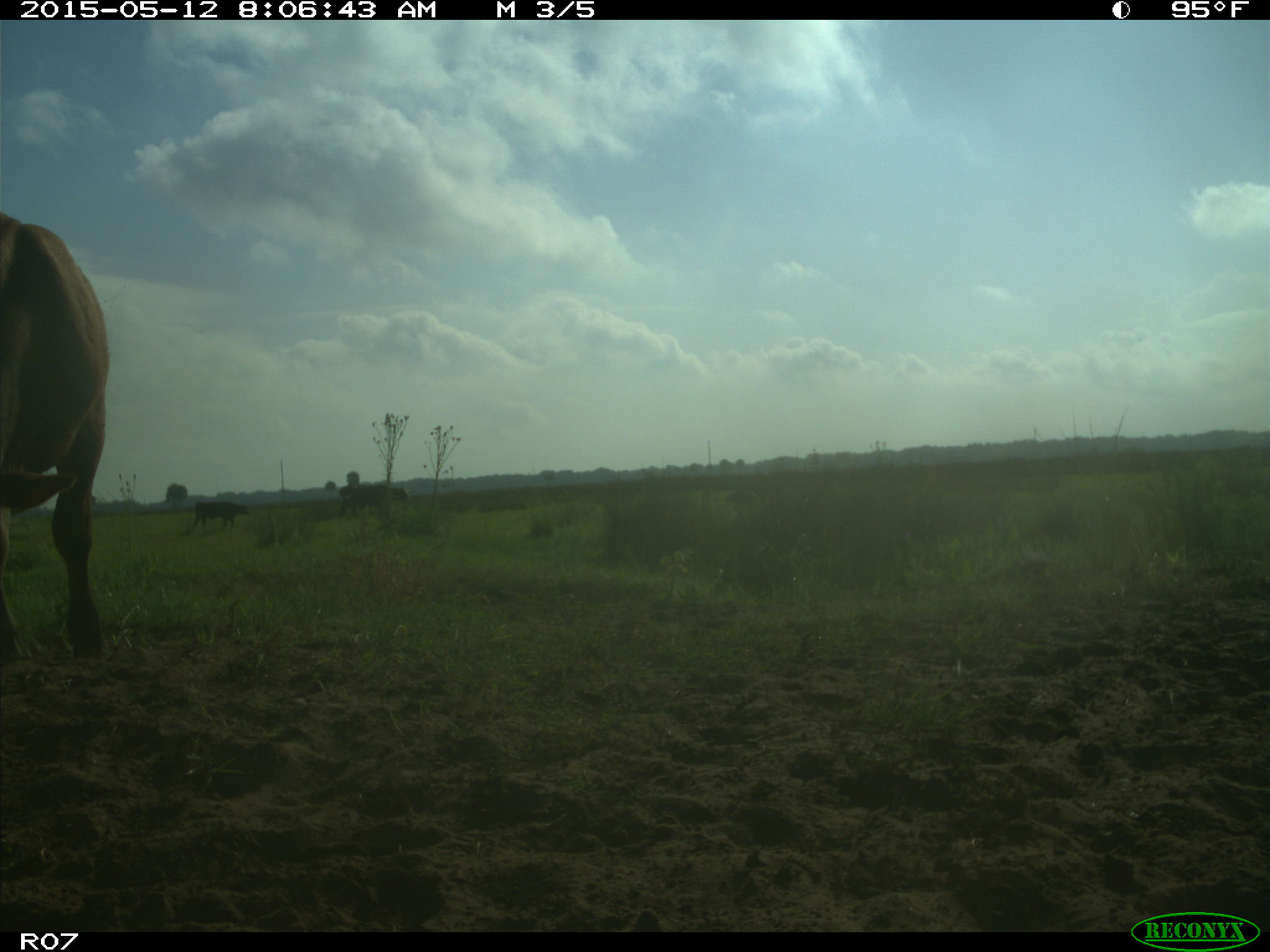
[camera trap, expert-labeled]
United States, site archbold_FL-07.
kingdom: Animalia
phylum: Chordata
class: Mammalia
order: Artiodactyla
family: Bovidae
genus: Bos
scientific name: Bos taurus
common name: domestic cow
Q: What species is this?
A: Bos taurus (domestic cow).